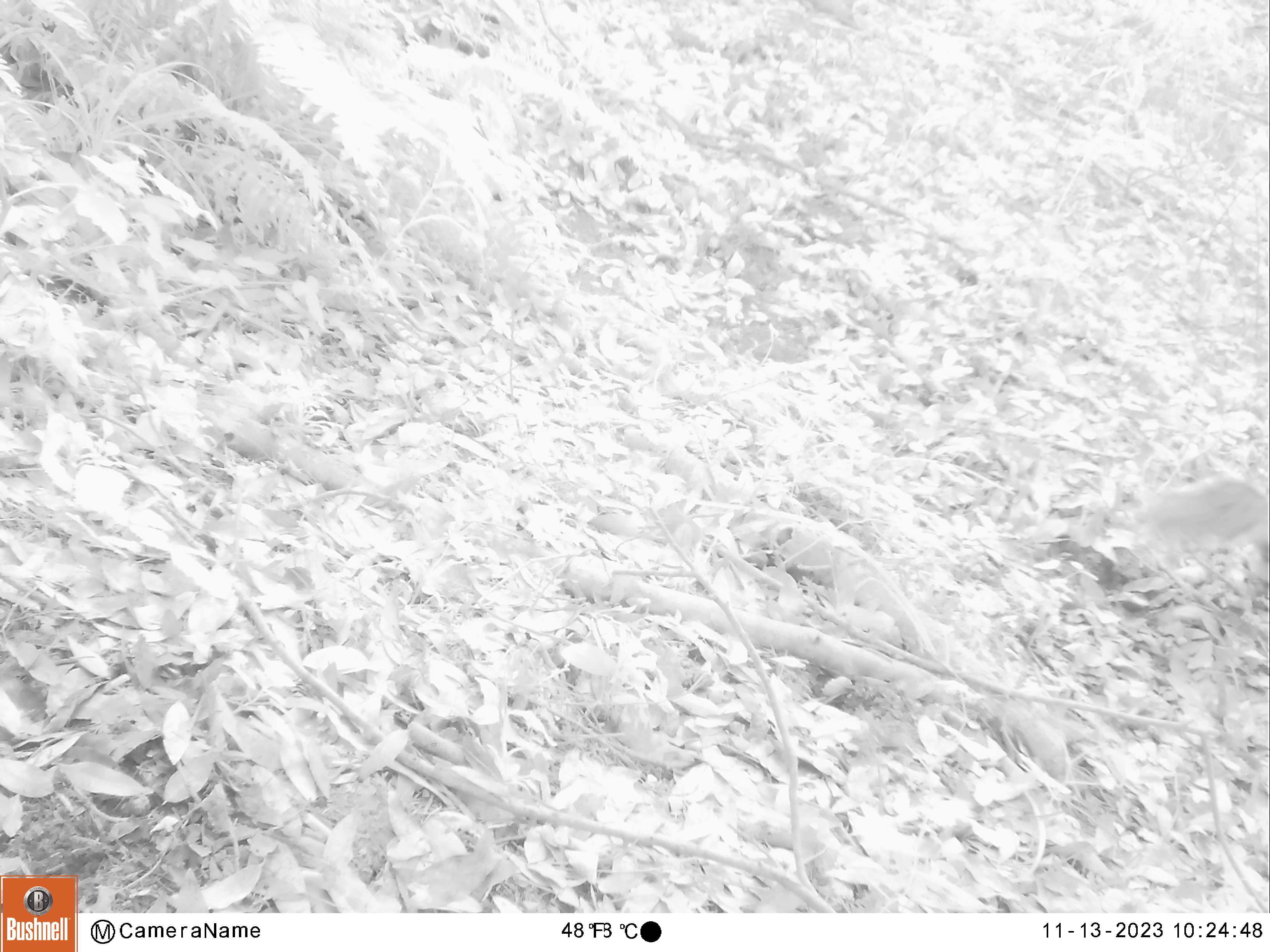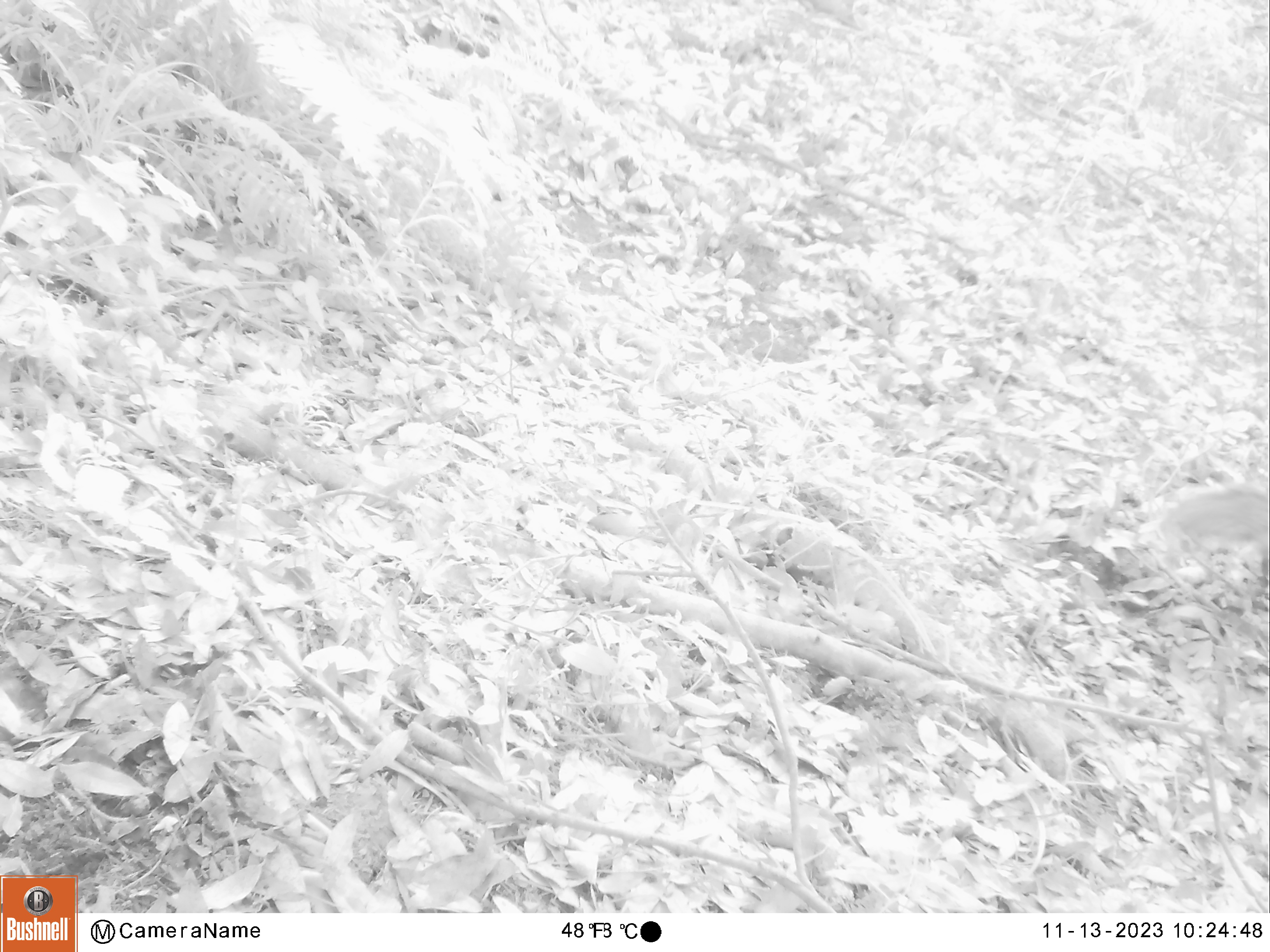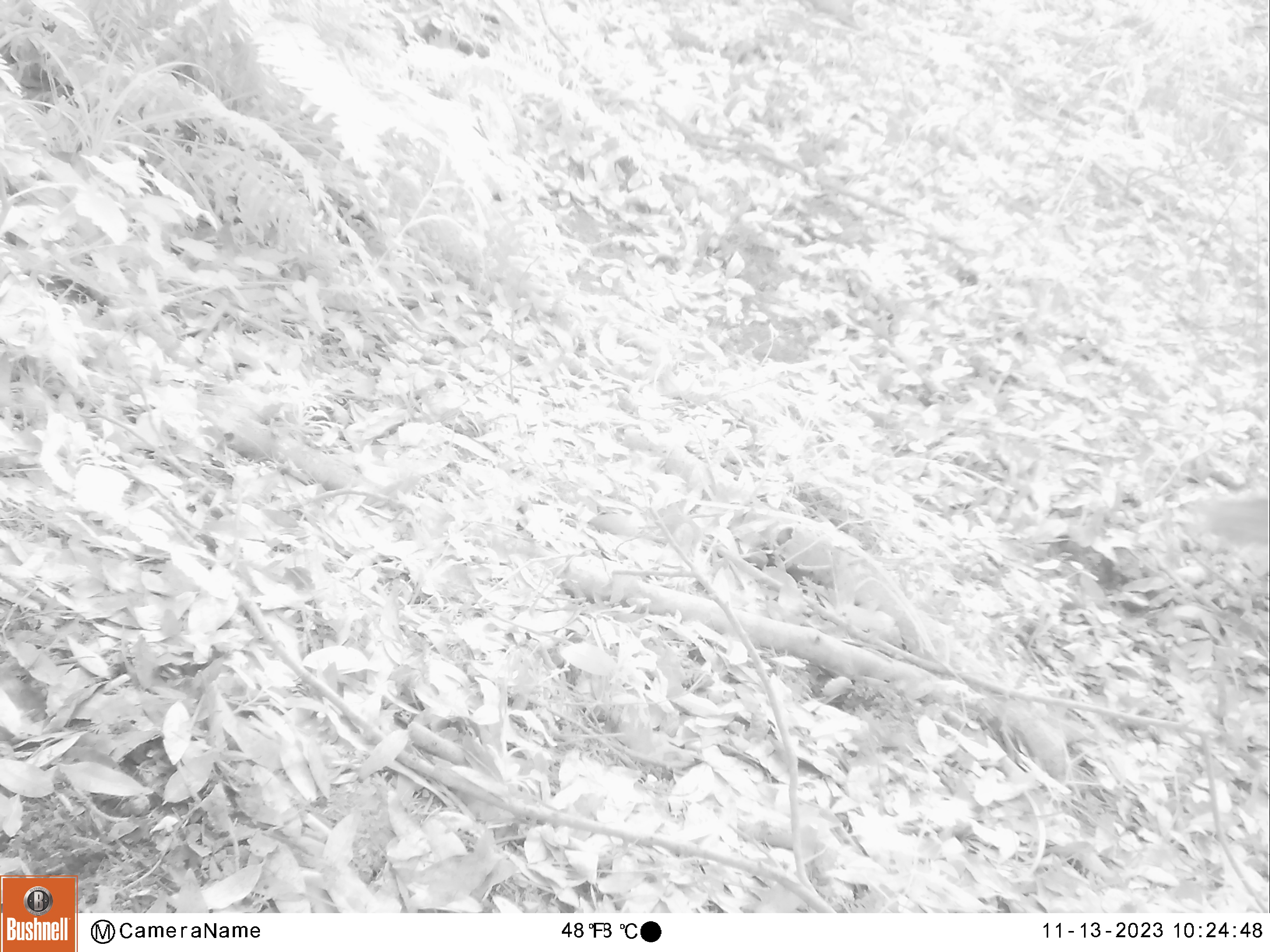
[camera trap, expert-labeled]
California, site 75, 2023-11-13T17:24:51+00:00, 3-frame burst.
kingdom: Animalia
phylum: Chordata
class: Mammalia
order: Rodentia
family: Sciuridae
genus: Sciurus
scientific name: Sciurus griseus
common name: western gray squirrel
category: western grey squirrel